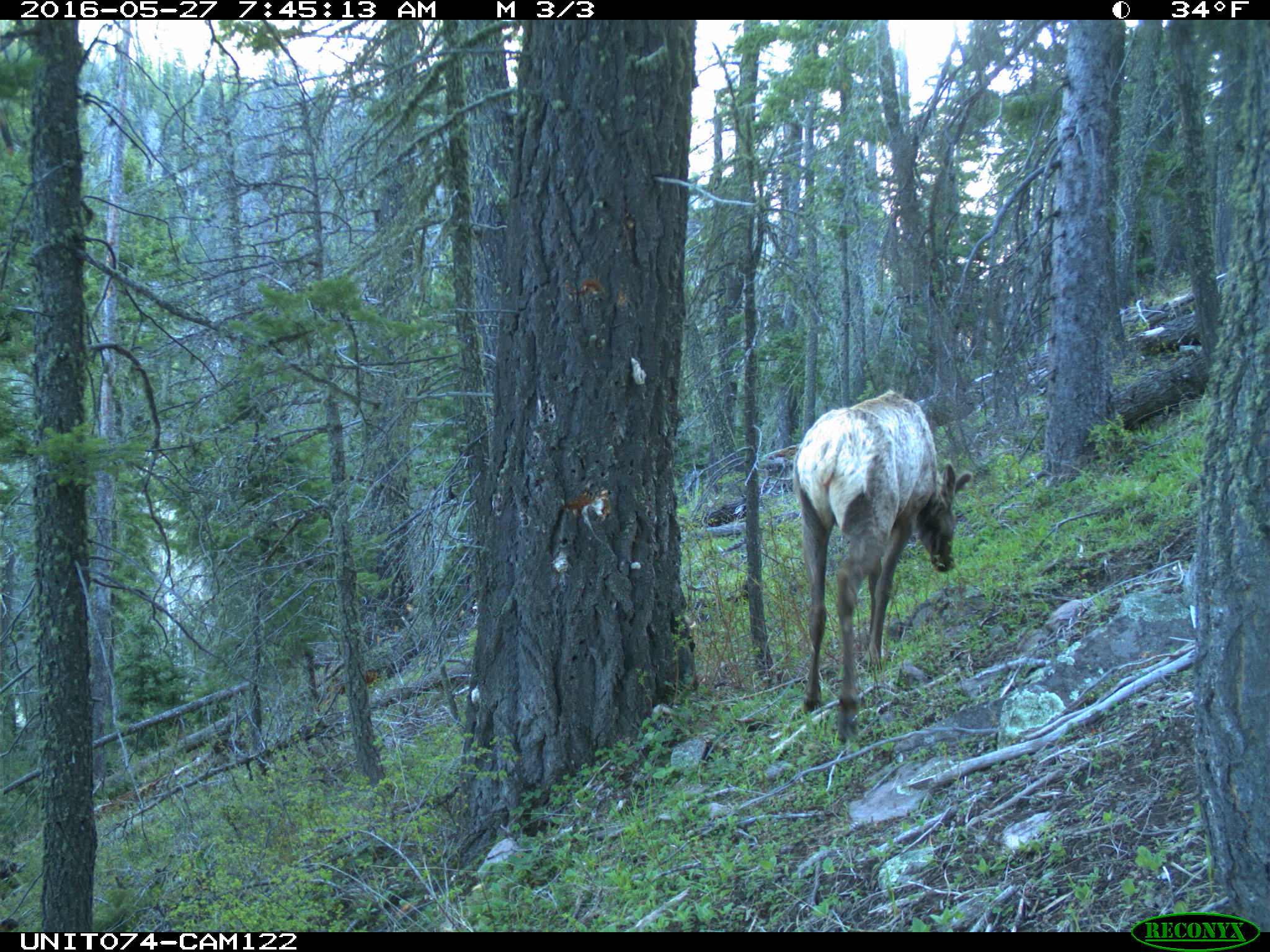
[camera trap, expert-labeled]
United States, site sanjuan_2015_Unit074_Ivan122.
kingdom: Animalia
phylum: Chordata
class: Mammalia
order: Artiodactyla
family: Cervidae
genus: Cervus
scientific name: Cervus elaphus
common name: red deer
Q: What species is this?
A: Cervus elaphus (red deer).